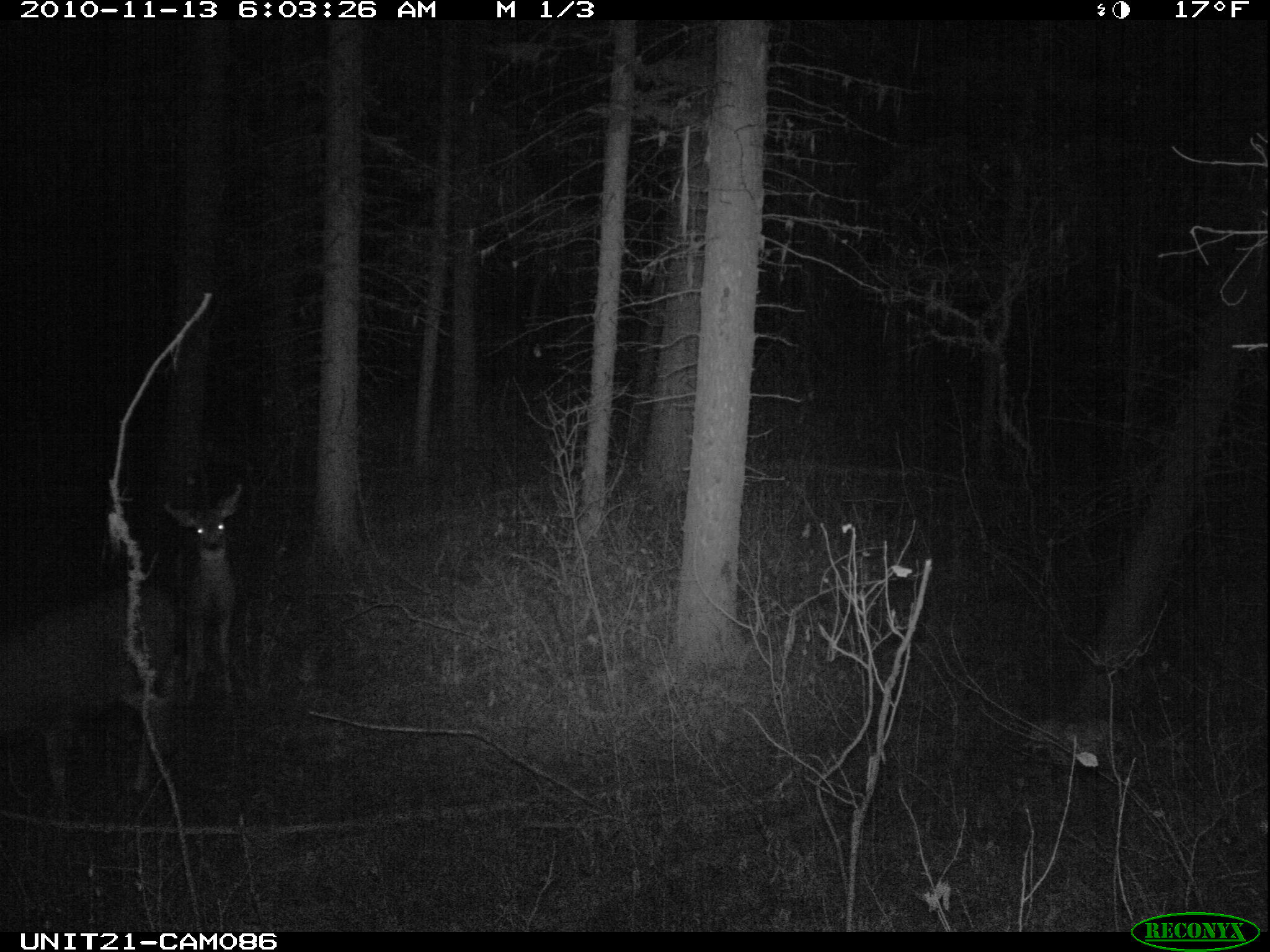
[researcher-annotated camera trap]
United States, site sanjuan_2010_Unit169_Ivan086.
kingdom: Animalia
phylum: Chordata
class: Mammalia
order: Artiodactyla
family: Cervidae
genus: Odocoileus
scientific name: Odocoileus hemionus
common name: mule deer